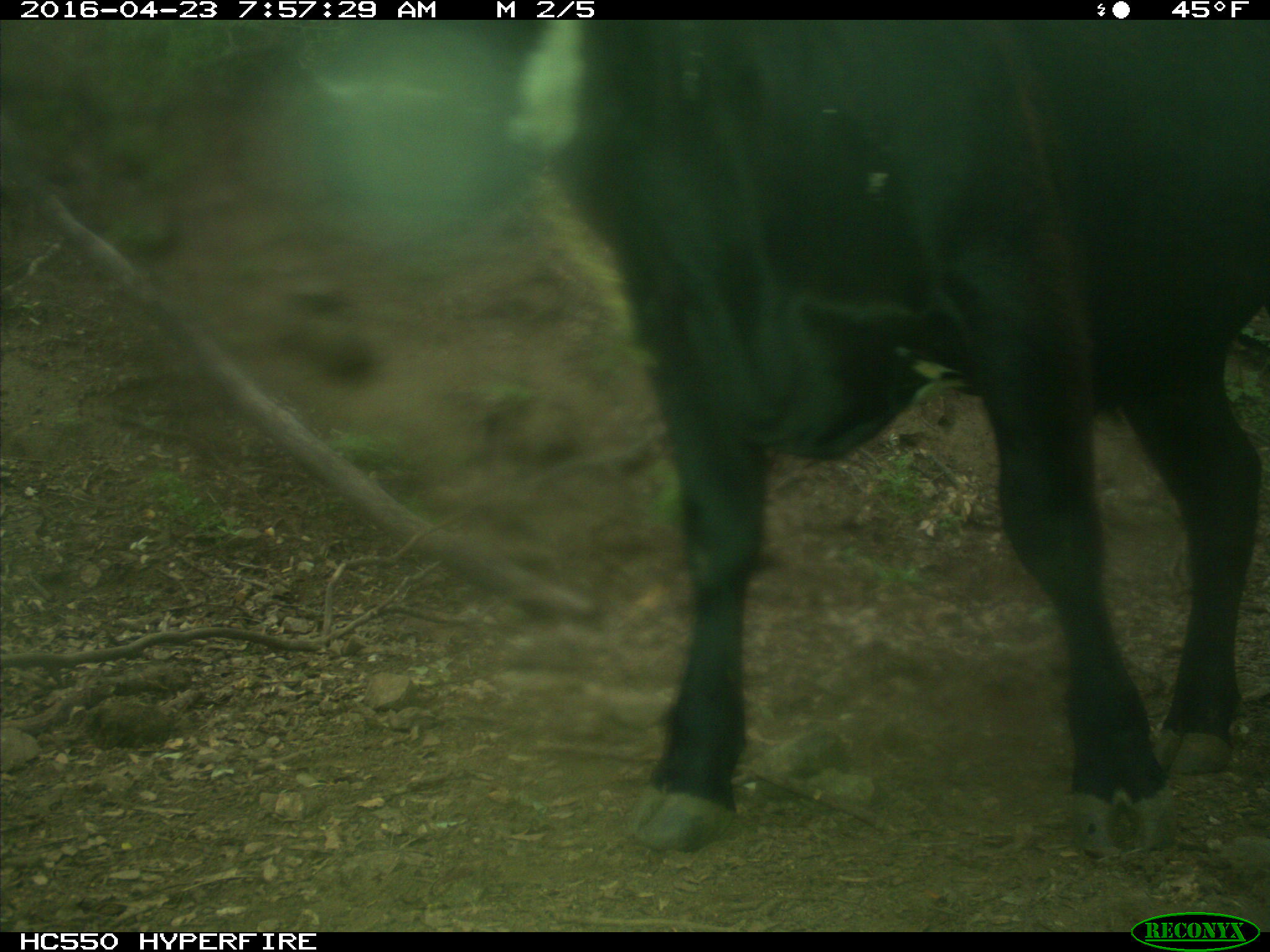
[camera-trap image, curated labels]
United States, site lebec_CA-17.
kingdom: Animalia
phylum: Chordata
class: Mammalia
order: Artiodactyla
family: Bovidae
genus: Bos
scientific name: Bos taurus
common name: domestic cow